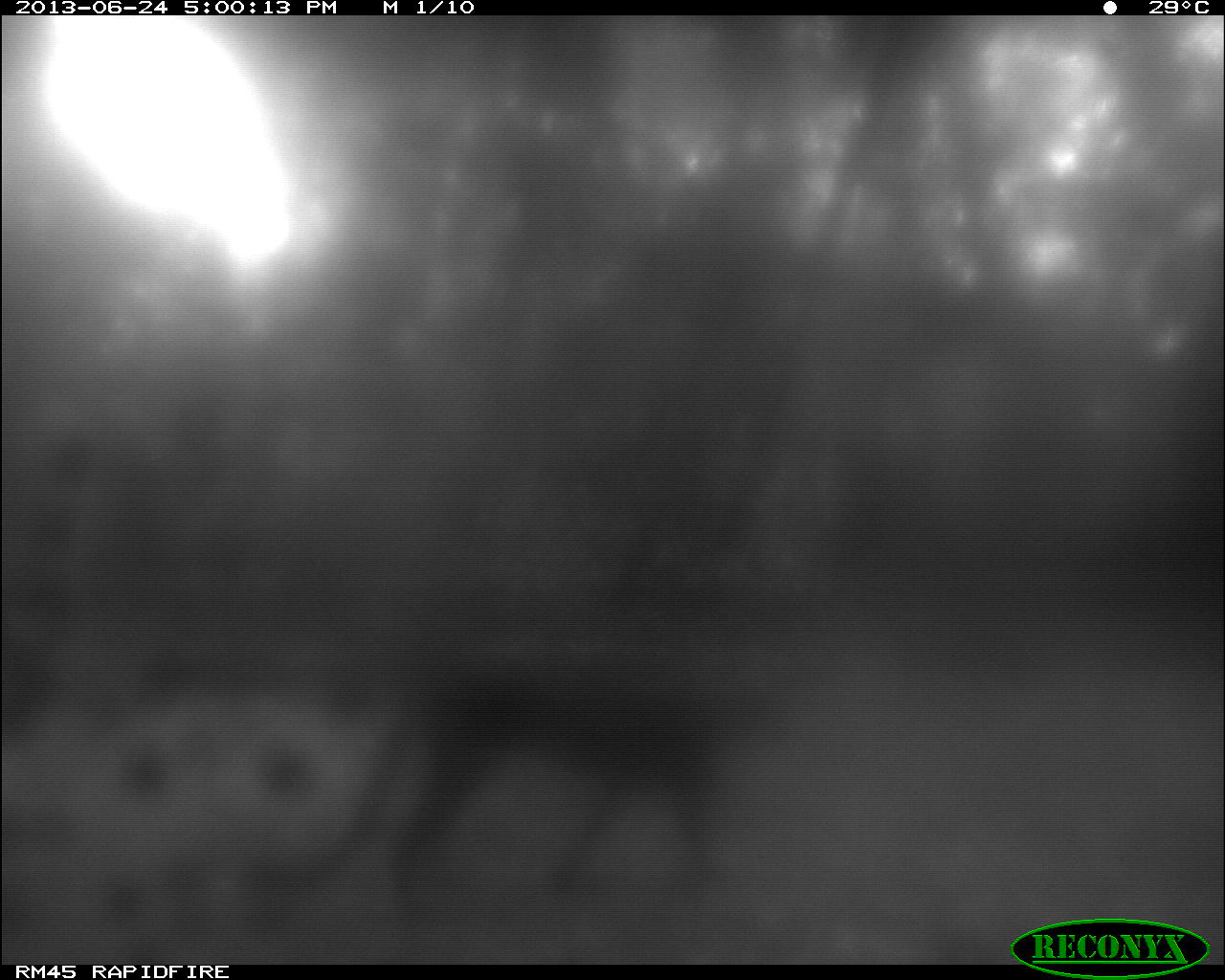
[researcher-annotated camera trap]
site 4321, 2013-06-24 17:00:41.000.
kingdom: Animalia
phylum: Chordata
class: Mammalia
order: Carnivora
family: Felidae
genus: Puma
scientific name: Puma concolor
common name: mountain lion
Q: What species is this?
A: Puma concolor (mountain lion).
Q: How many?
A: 1.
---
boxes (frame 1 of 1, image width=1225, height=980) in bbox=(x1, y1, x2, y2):
puma concolor: bbox=(247, 630, 778, 916)